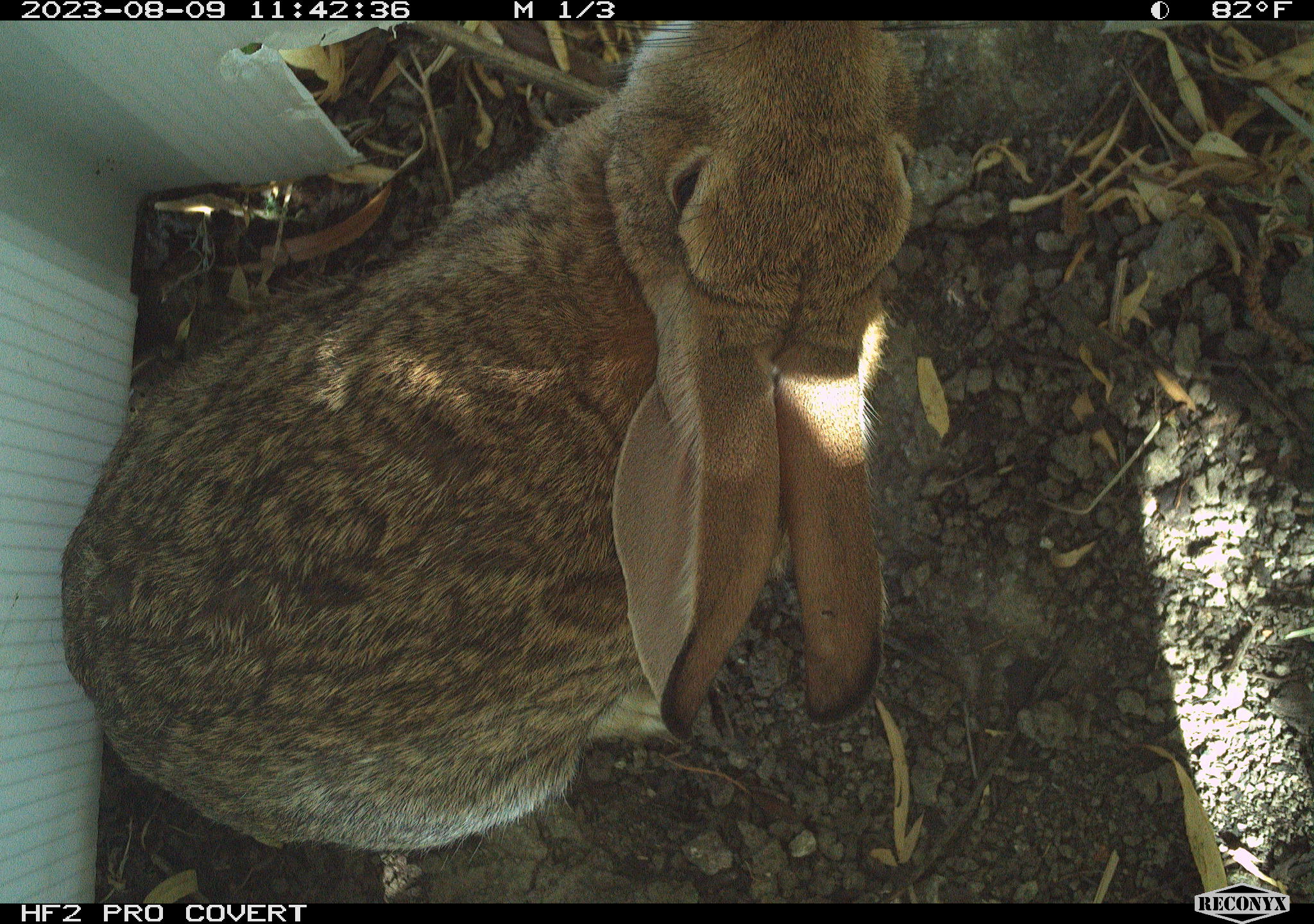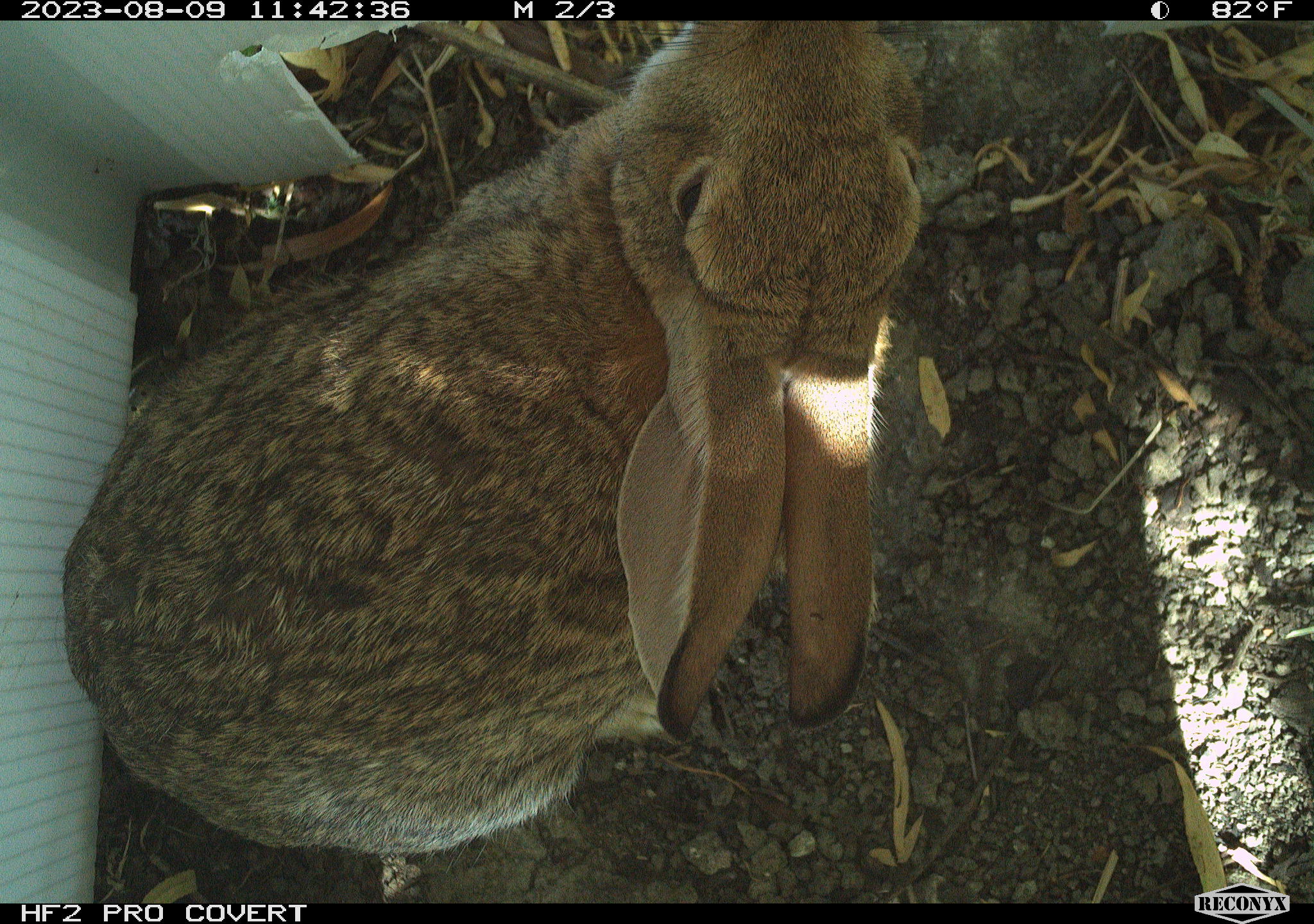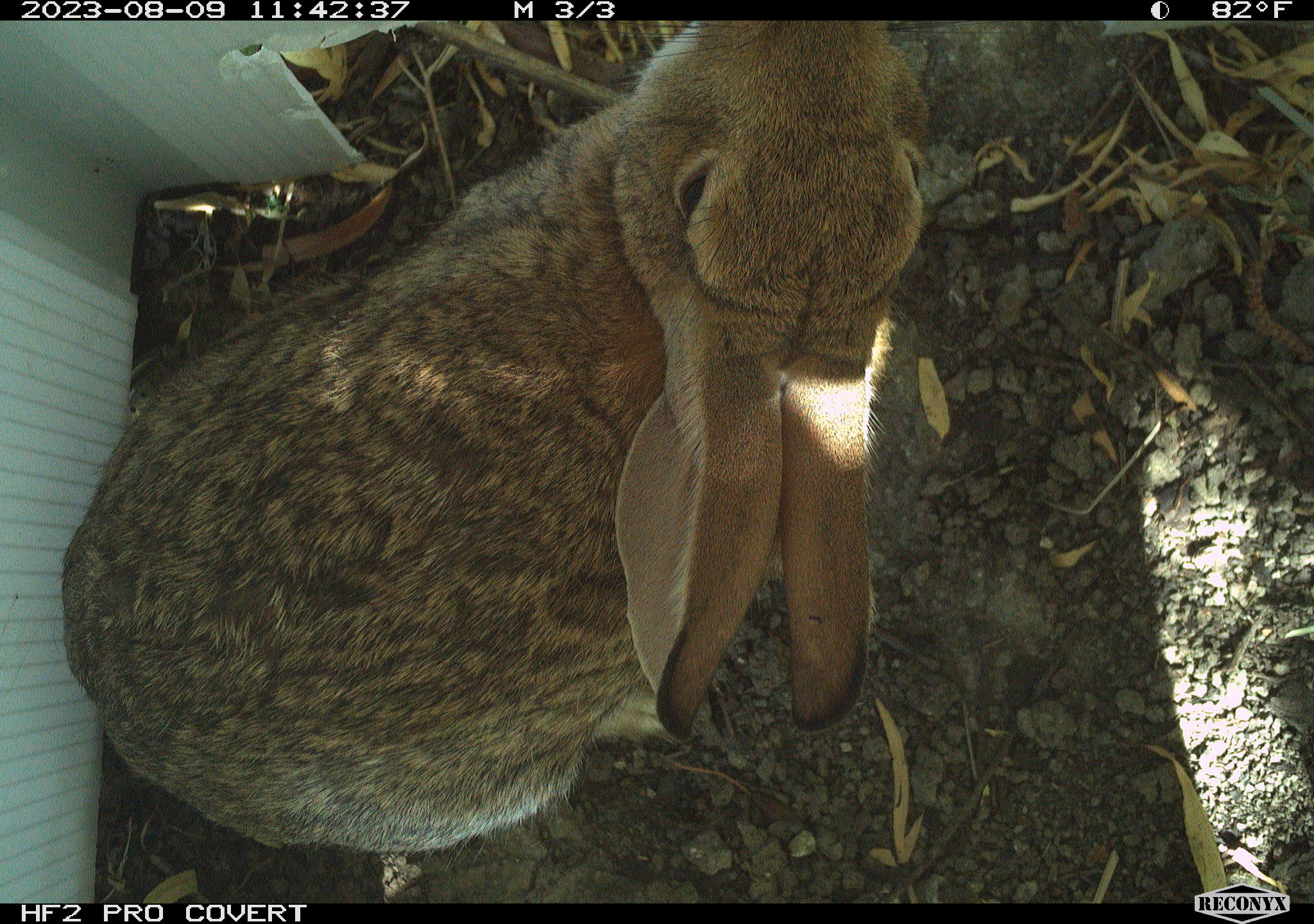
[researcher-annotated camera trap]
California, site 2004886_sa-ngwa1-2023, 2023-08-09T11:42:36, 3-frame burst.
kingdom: Animalia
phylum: Chordata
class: Mammalia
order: Lagomorpha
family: Leporidae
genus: Sylvilagus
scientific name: Sylvilagus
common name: cottontail rabbits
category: sylvilagus species